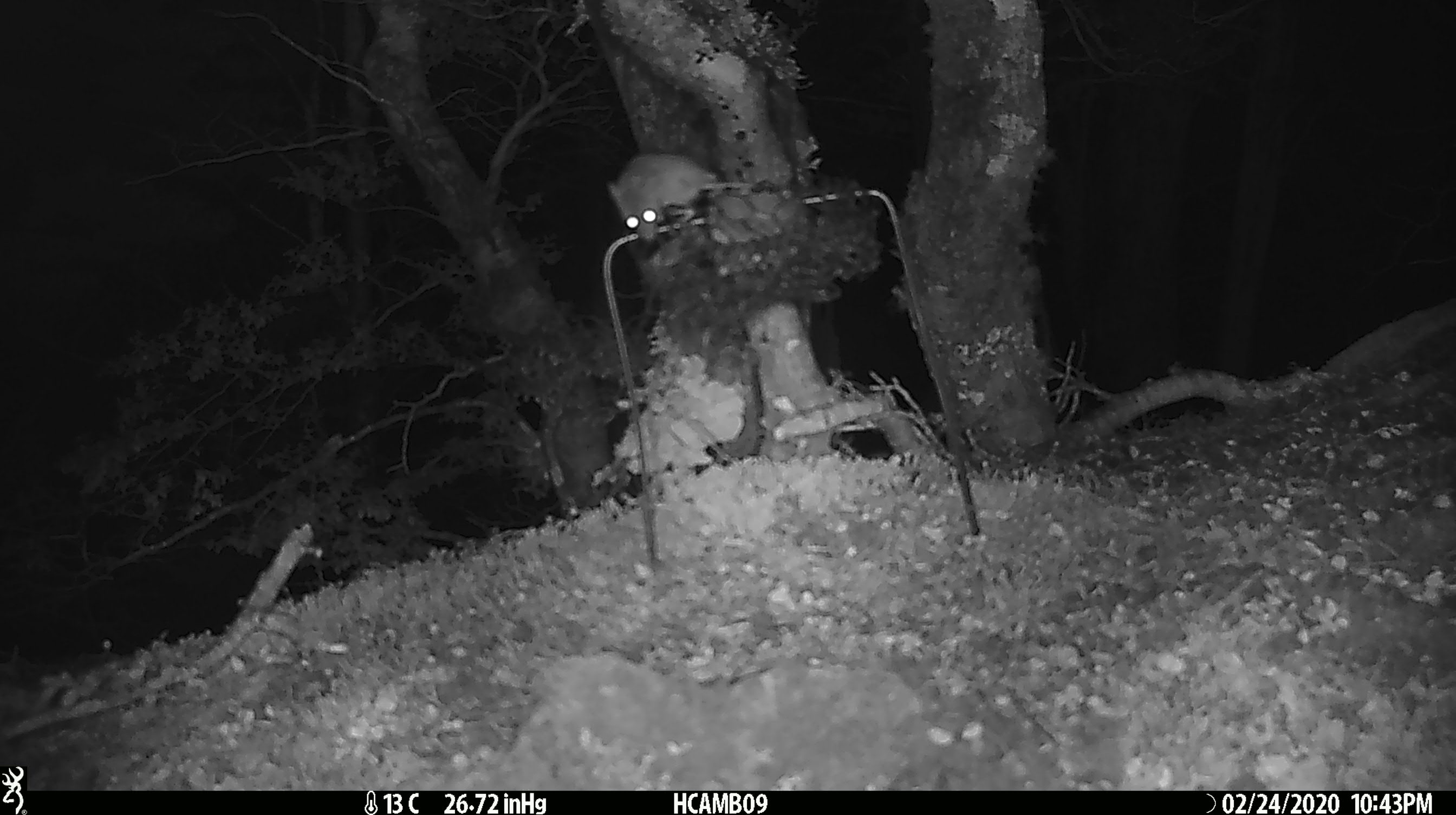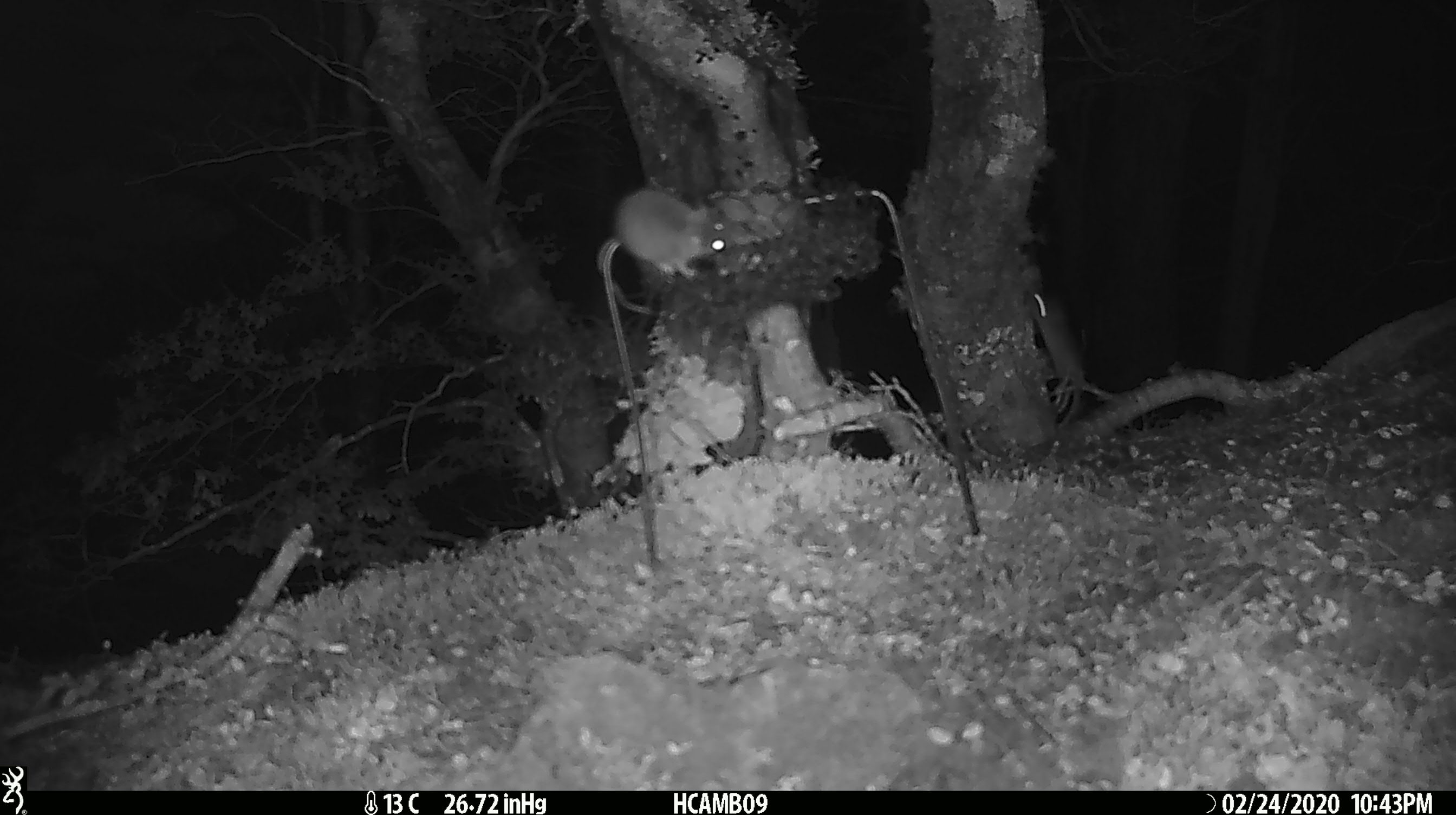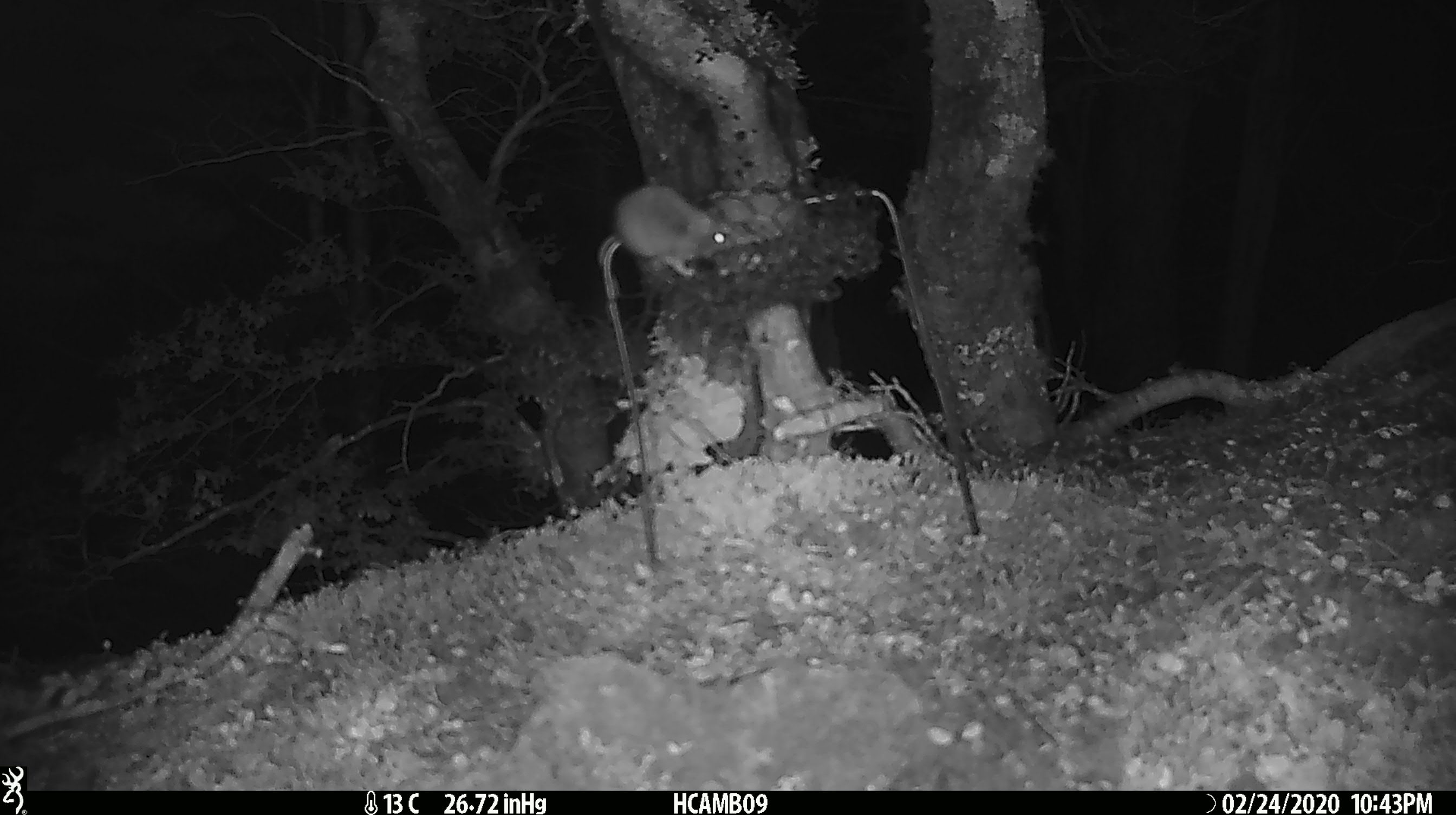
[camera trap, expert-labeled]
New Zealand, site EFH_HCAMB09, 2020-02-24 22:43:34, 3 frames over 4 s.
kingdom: Animalia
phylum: Chordata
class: Mammalia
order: Rodentia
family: Muridae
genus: Mus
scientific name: Mus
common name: mouse